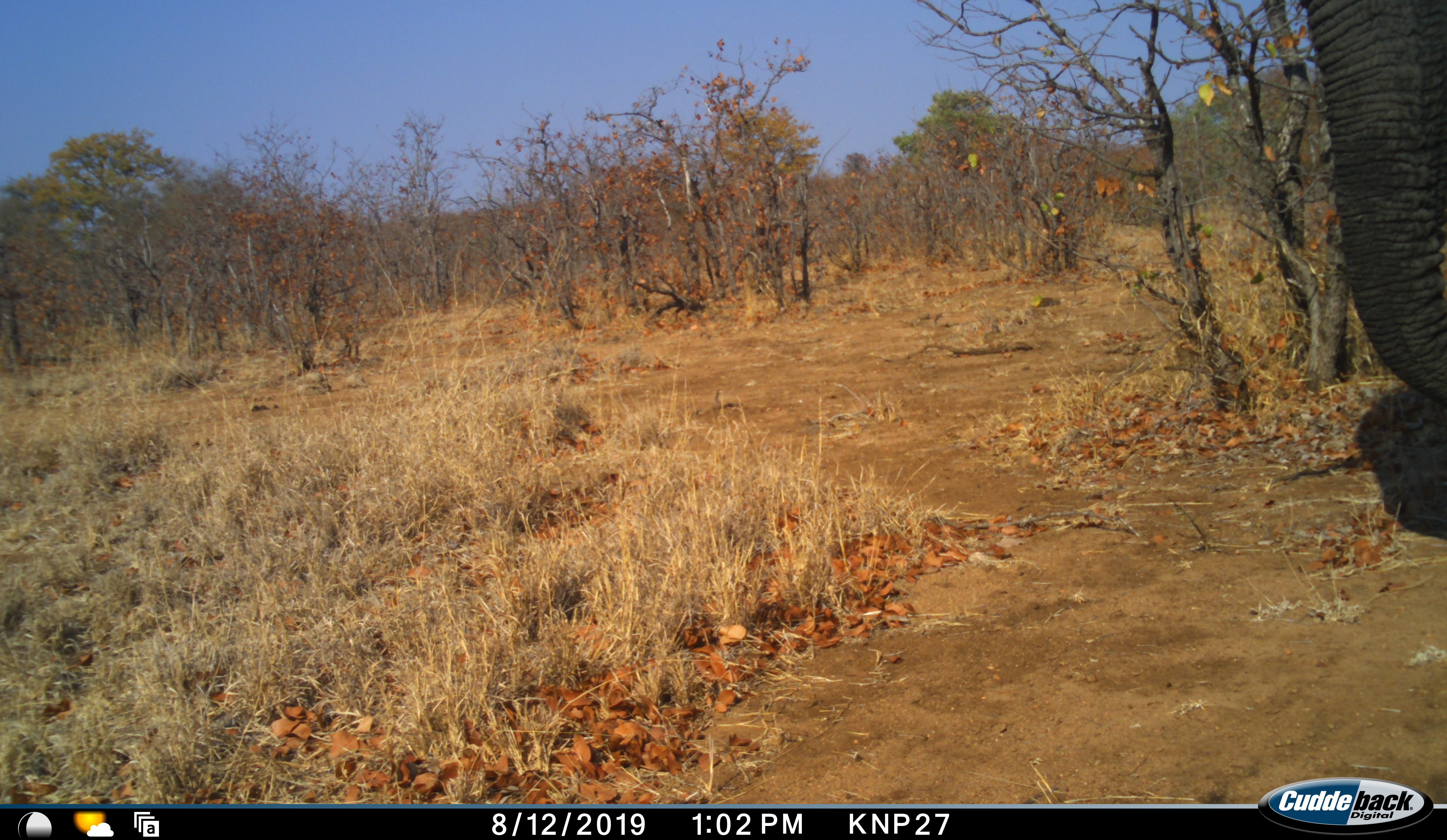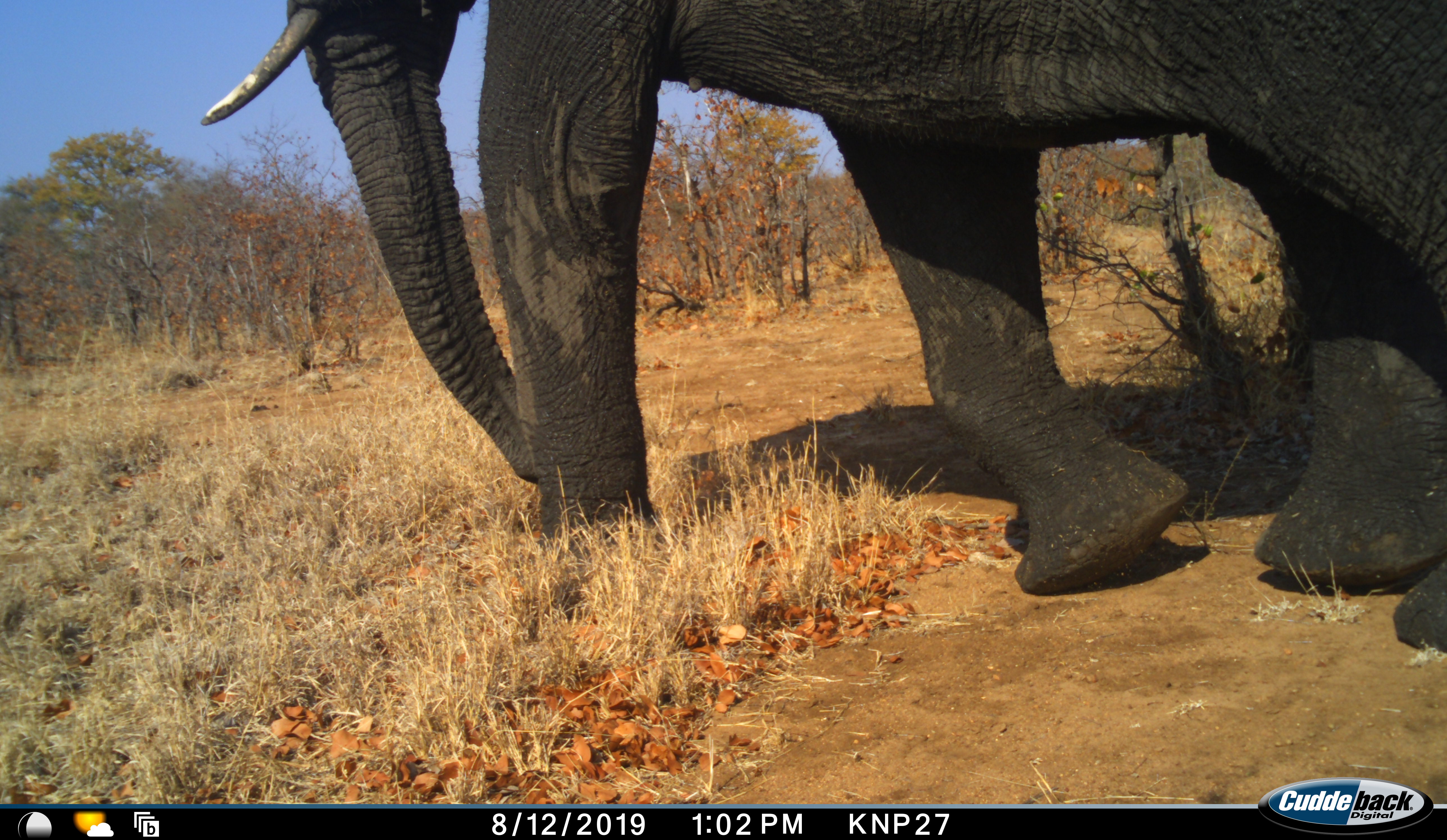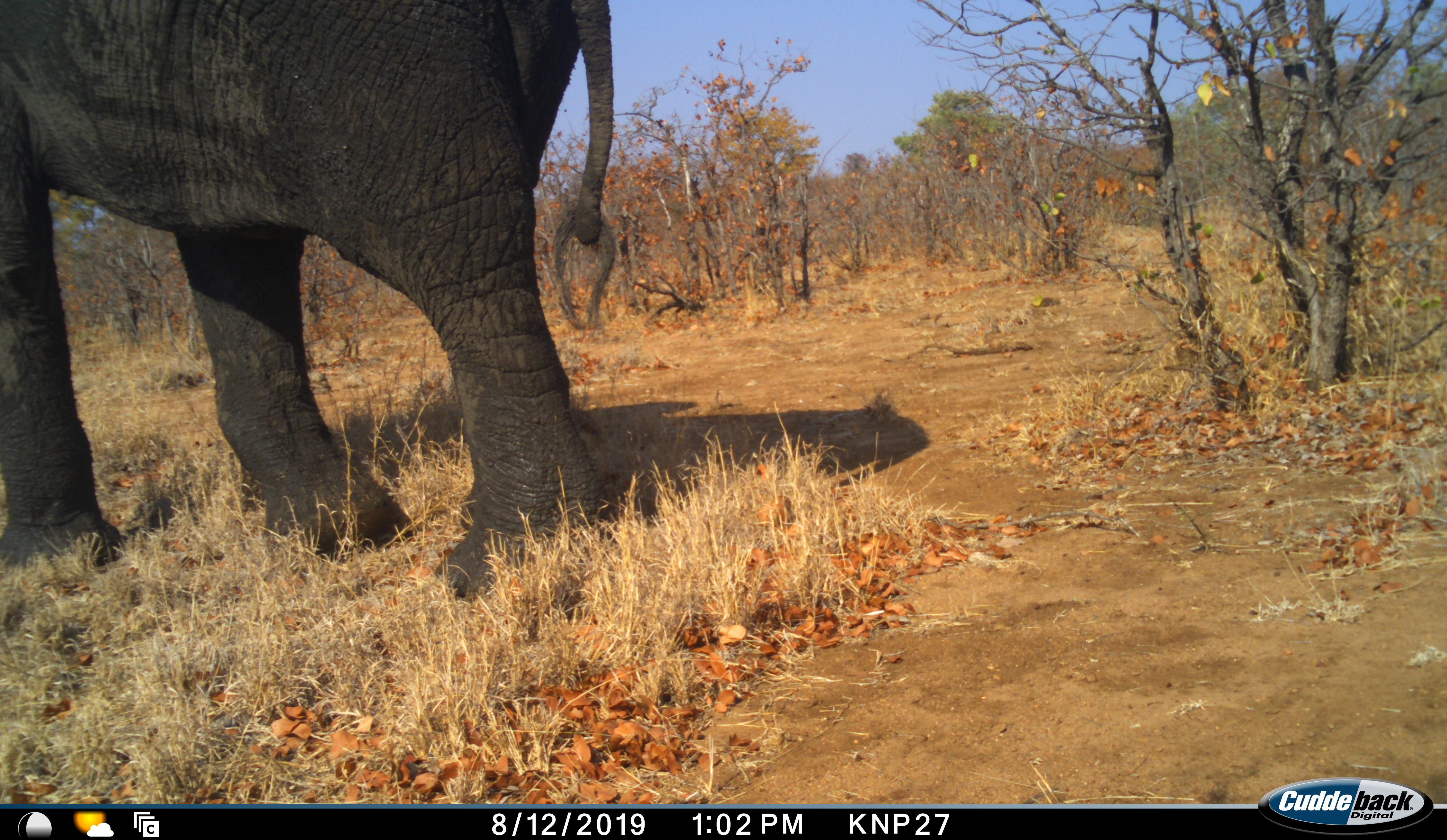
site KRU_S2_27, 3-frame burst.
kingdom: Animalia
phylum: Chordata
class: Mammalia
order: Proboscidea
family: Elephantidae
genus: Loxodonta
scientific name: Loxodonta africana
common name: african bush elephant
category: elephant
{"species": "elephant (african bush elephant) (Loxodonta africana)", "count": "1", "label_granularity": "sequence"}